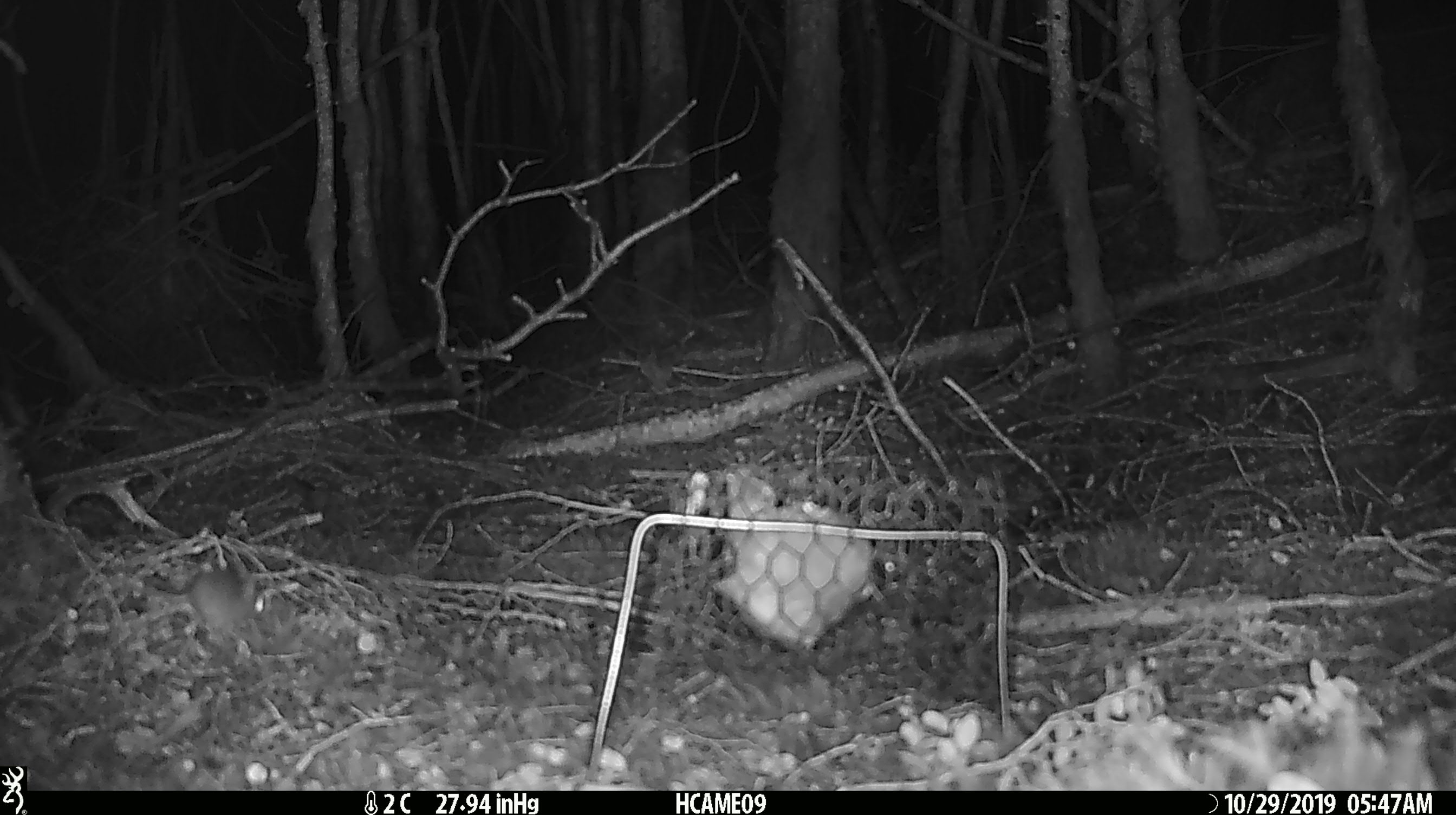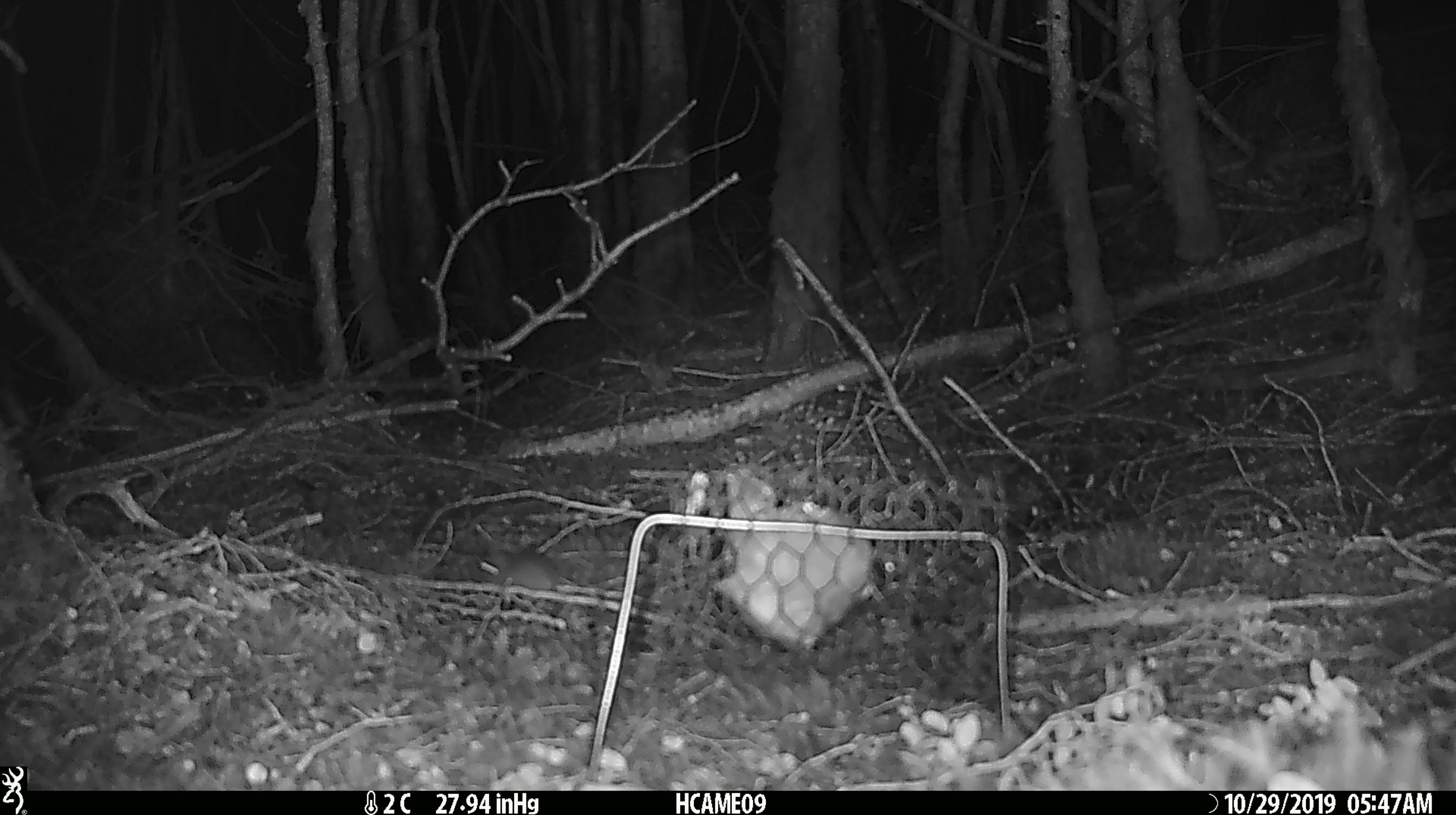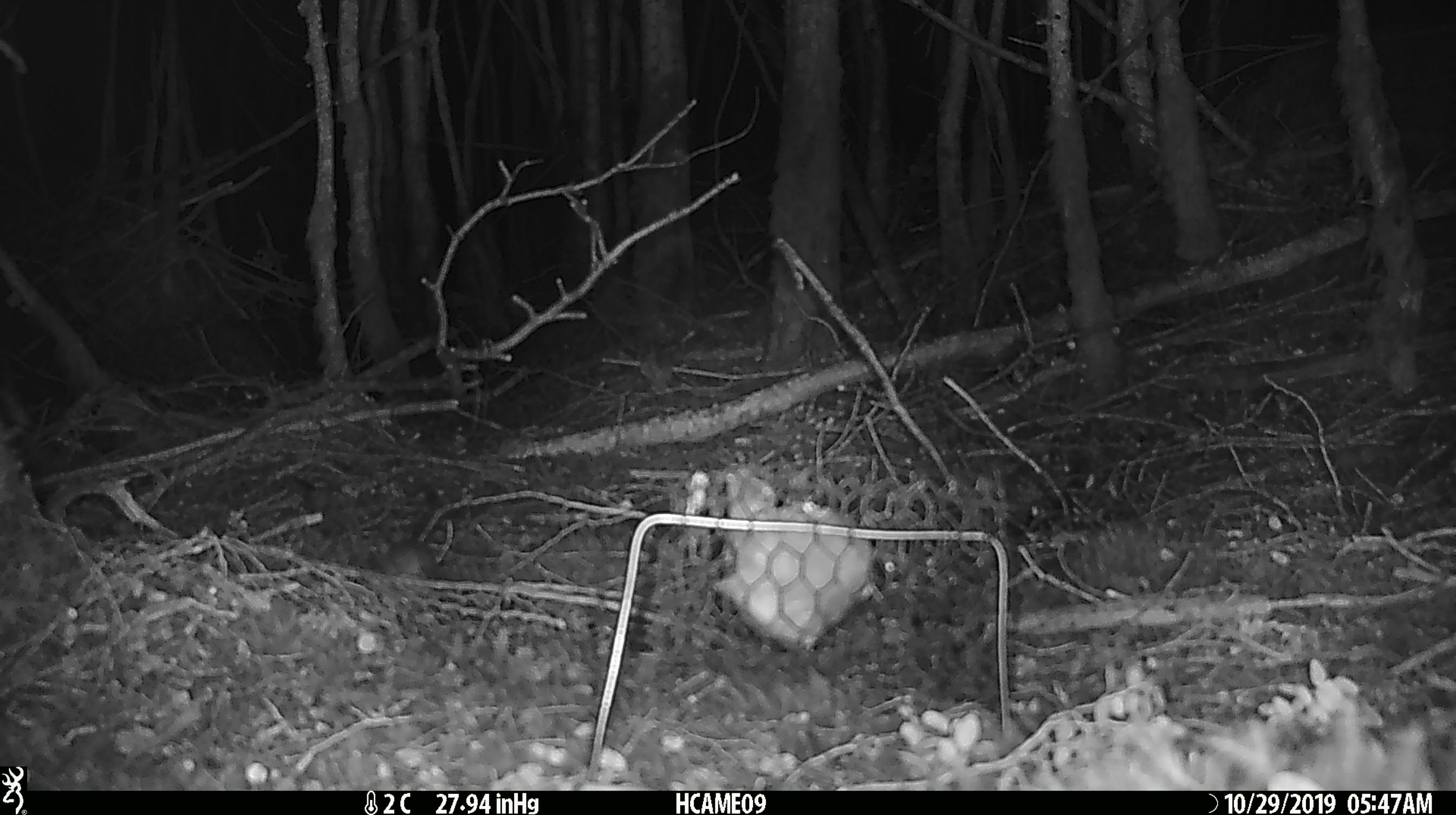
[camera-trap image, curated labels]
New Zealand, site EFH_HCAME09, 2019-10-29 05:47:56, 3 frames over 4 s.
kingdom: Animalia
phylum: Chordata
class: Mammalia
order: Rodentia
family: Muridae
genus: Mus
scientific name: Mus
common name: mouse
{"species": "mouse (Mus)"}